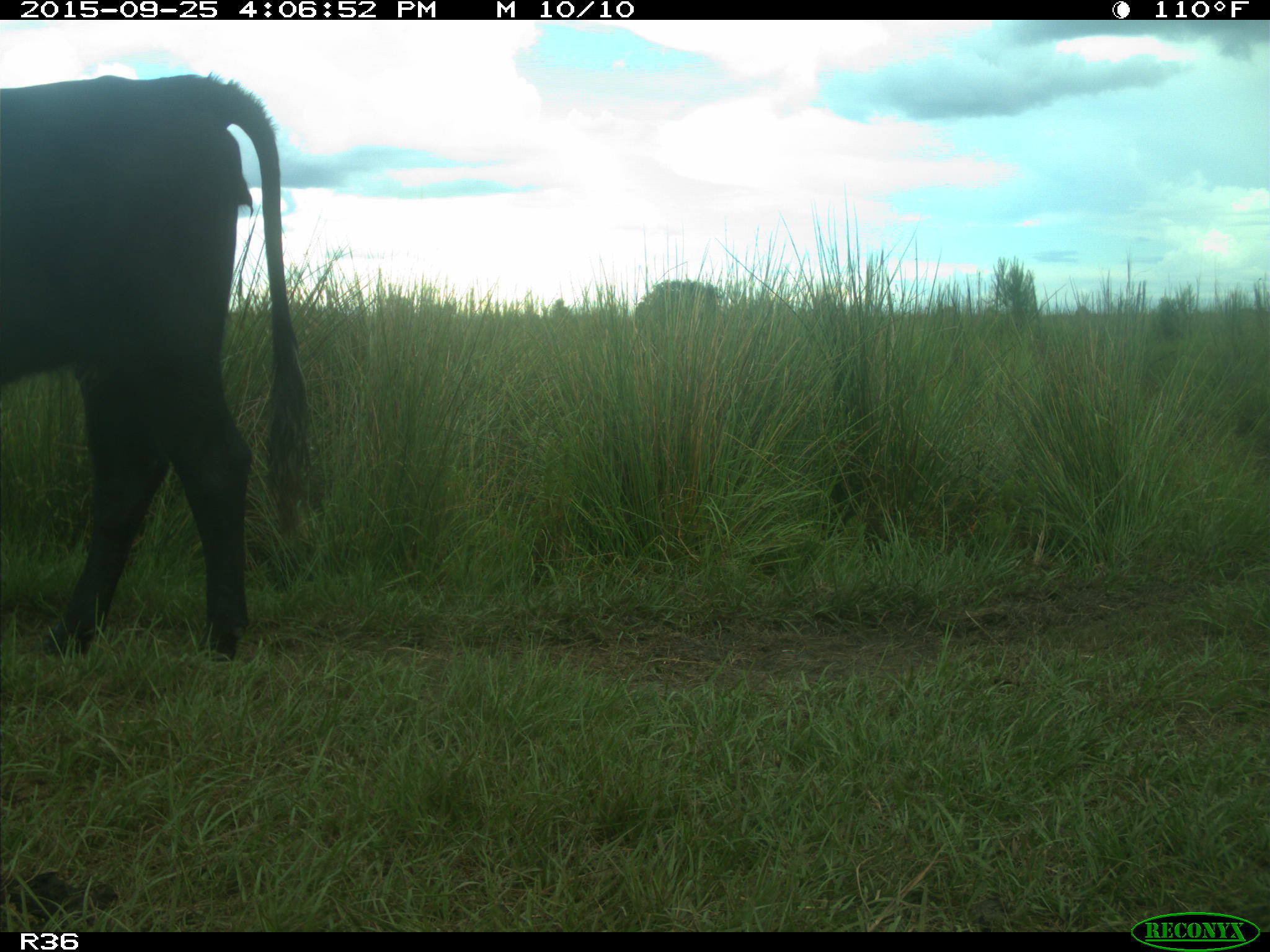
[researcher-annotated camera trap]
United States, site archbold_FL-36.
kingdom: Animalia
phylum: Chordata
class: Mammalia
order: Artiodactyla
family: Bovidae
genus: Bos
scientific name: Bos taurus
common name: domestic cow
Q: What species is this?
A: Bos taurus (domestic cow).